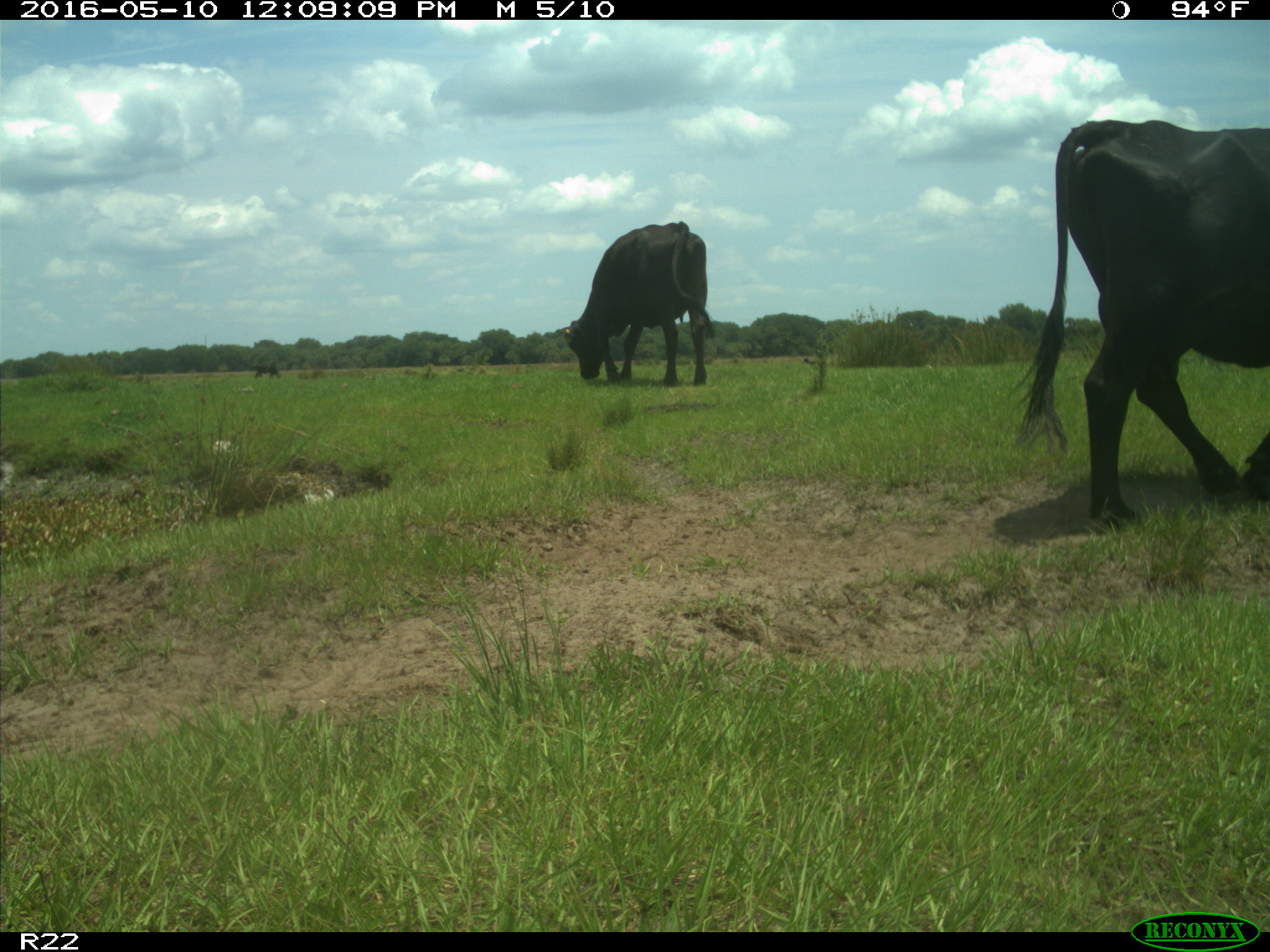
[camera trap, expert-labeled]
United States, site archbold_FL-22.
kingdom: Animalia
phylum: Chordata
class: Mammalia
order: Artiodactyla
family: Bovidae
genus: Bos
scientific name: Bos taurus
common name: domestic cow